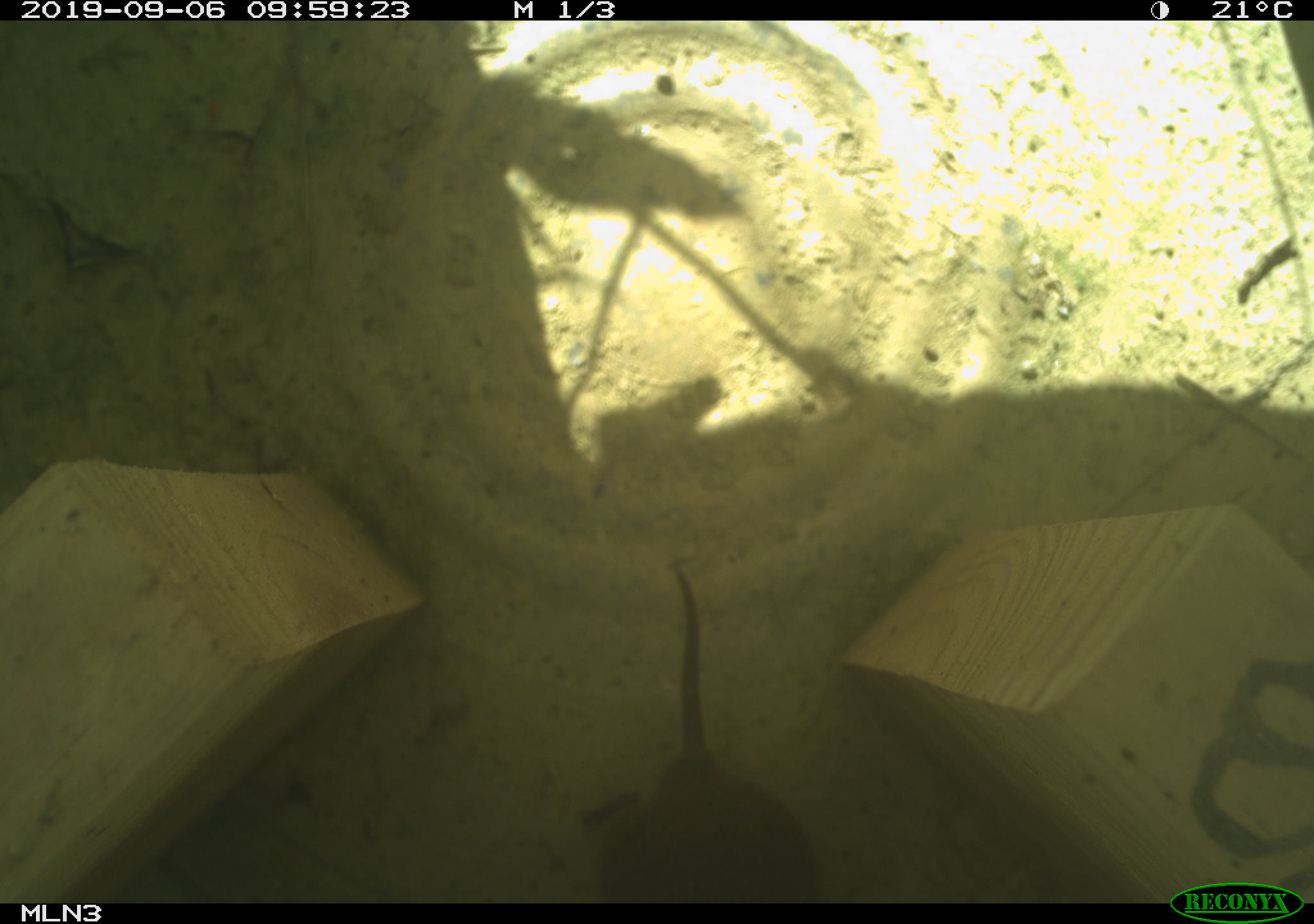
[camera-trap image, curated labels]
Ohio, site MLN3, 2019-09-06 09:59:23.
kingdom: Animalia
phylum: Chordata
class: Mammalia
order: Rodentia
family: Cricetidae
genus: Microtus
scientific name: Microtus pennsylvanicus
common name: meadow vole